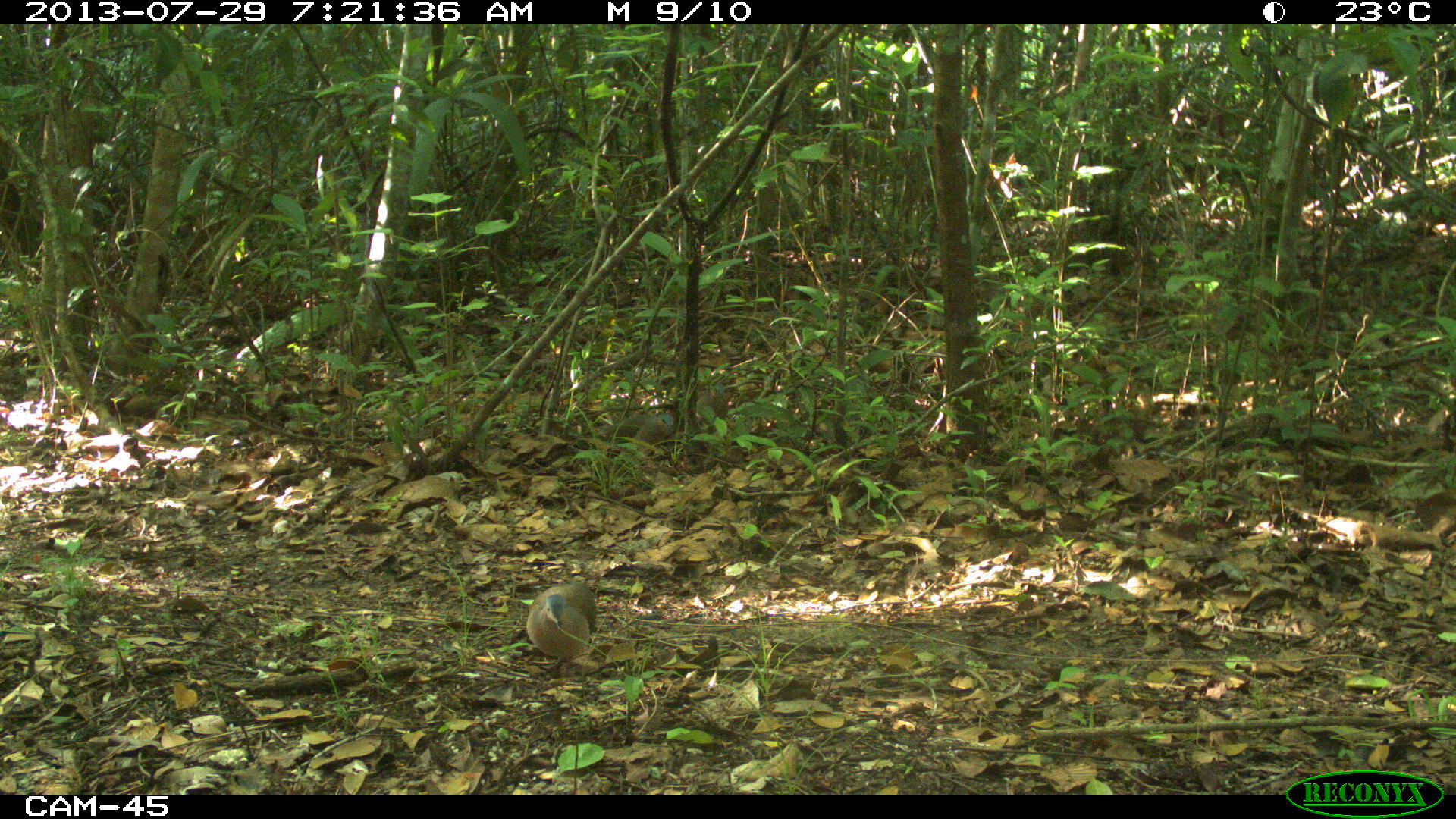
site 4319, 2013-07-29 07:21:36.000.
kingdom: Animalia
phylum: Chordata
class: Aves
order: Columbiformes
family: Columbidae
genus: Leptotila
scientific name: Leptotila plumbeiceps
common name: gray-headed dove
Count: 1.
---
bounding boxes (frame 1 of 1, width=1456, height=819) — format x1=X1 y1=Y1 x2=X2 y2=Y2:
leptotila plumbeiceps: x1=526 y1=578 x2=596 y2=673; x1=577 y1=411 x2=674 y2=468; x1=696 y1=381 x2=728 y2=435